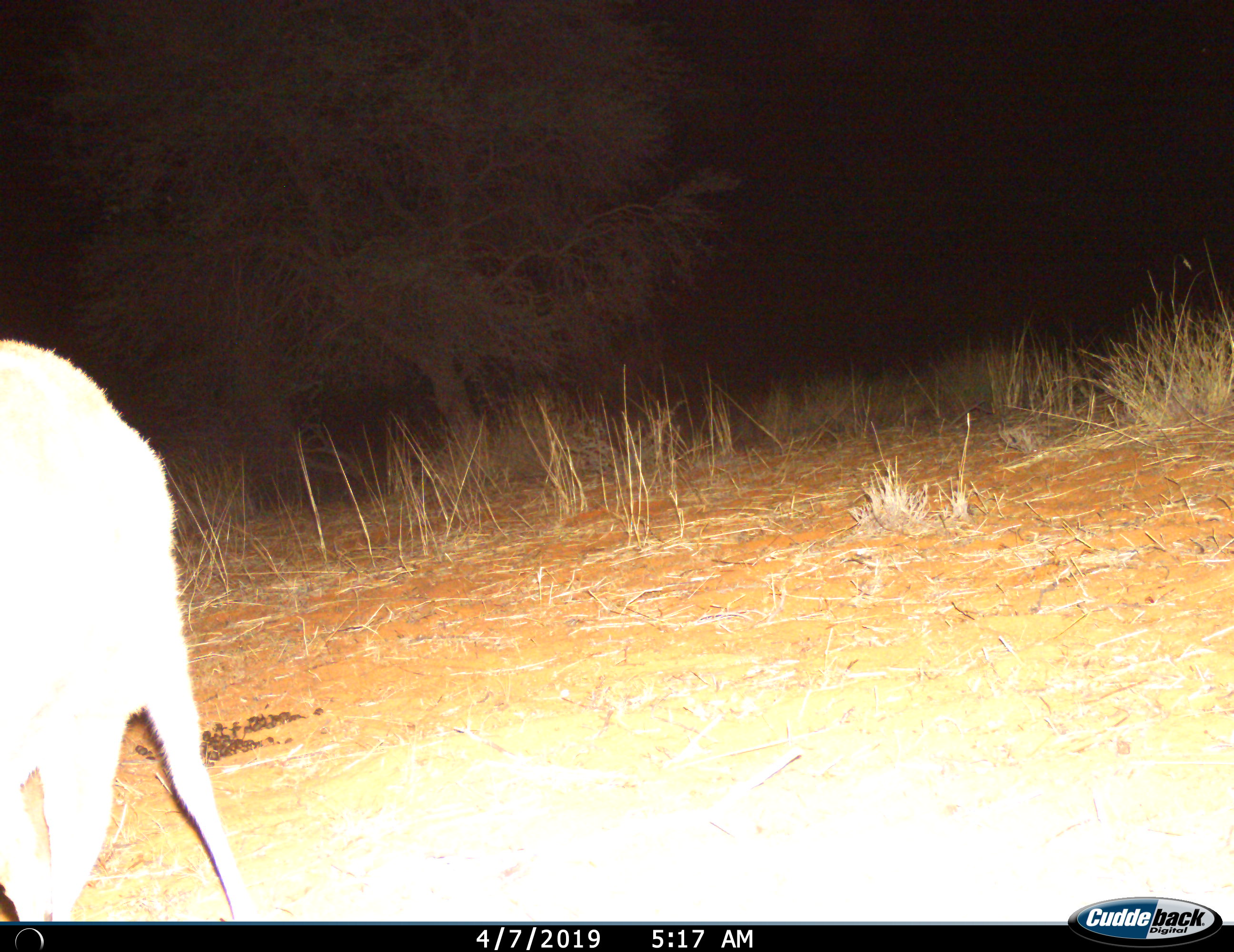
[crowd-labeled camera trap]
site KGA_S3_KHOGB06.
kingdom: Animalia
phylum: Chordata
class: Mammalia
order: Artiodactyla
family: Bovidae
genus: Raphicerus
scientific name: Raphicerus campestris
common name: steenbok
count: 1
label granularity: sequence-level